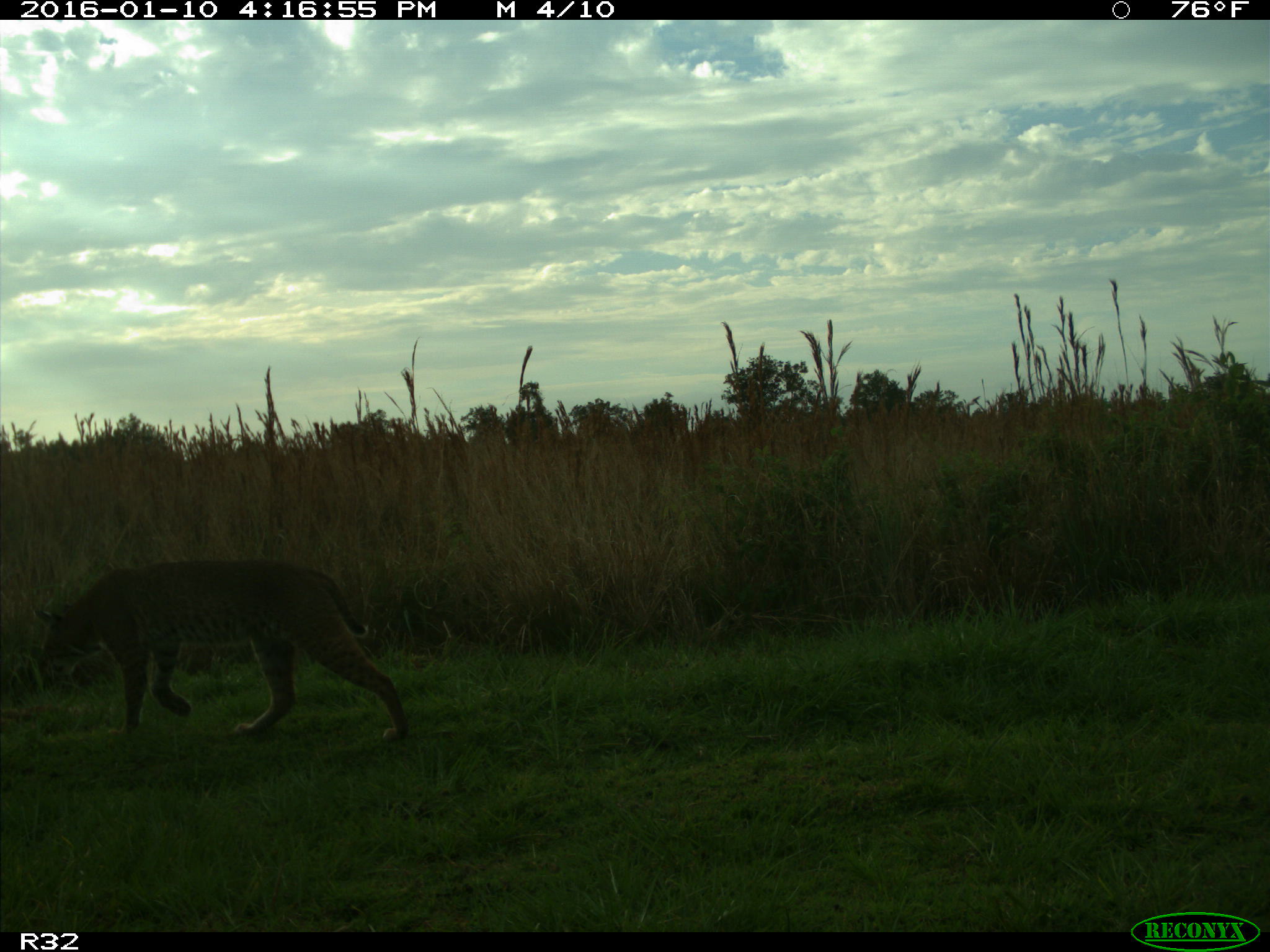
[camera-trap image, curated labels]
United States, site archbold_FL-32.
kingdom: Animalia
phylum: Chordata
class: Mammalia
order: Carnivora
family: Felidae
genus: Lynx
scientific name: Lynx rufus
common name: bobcat